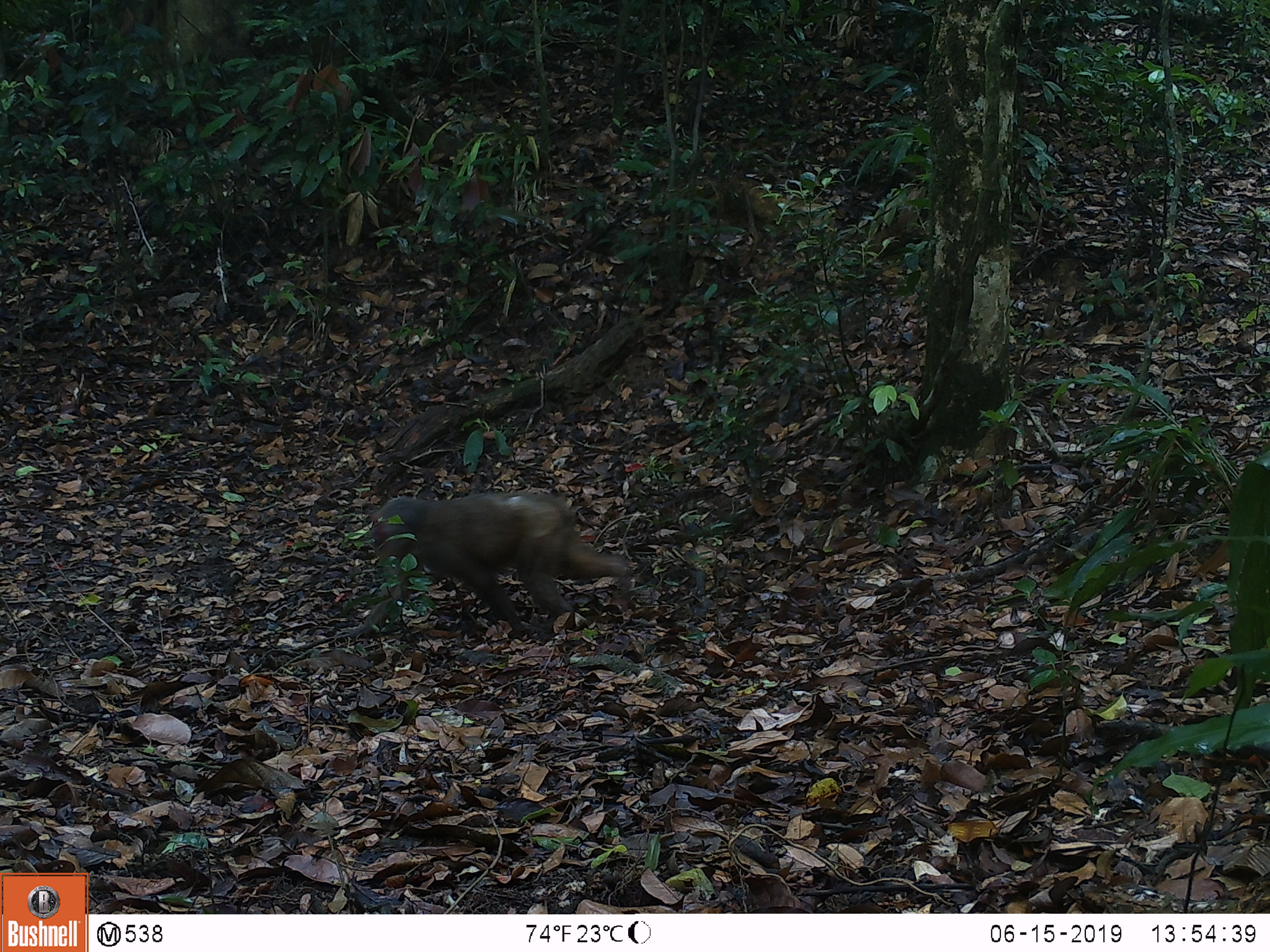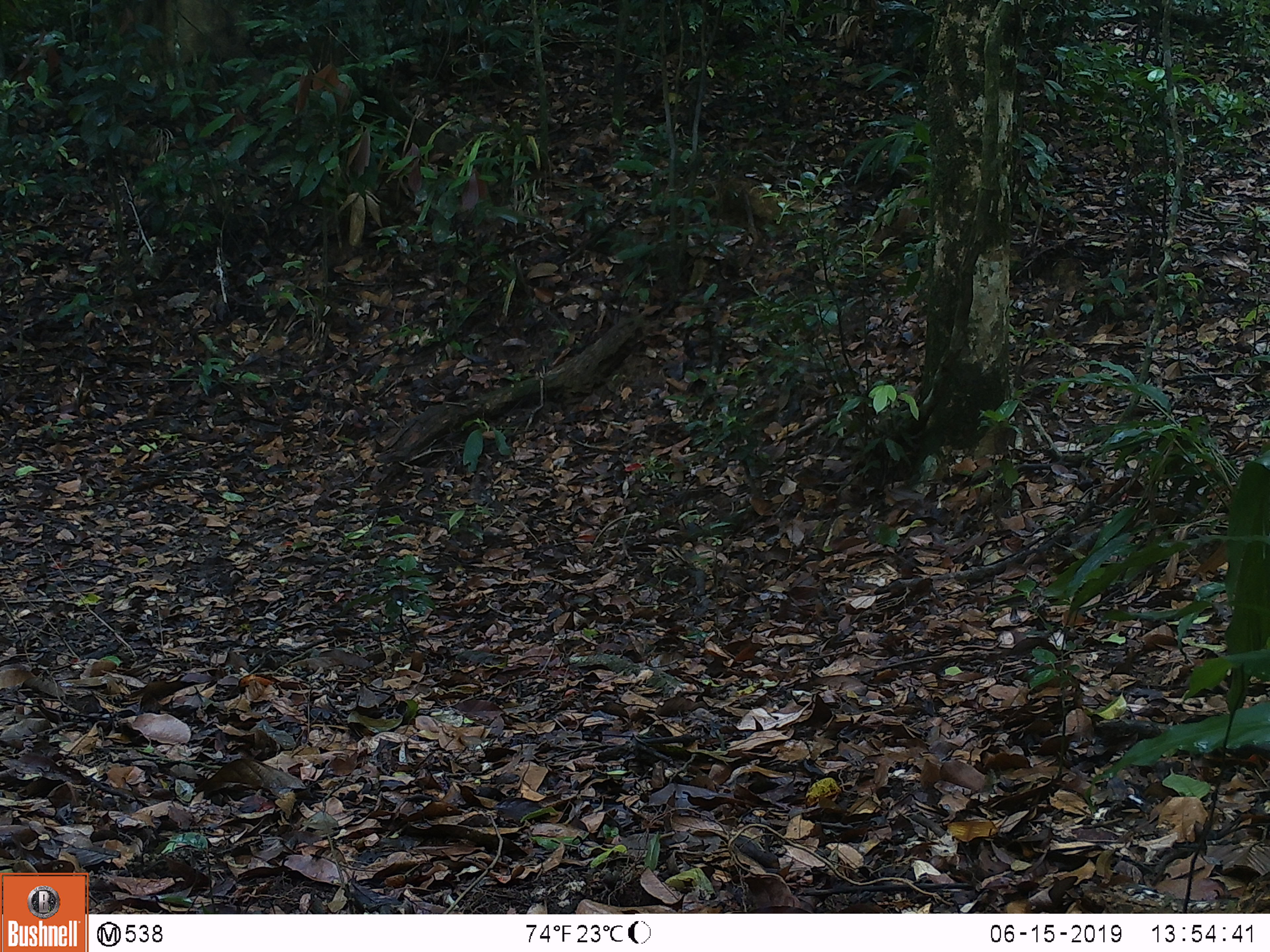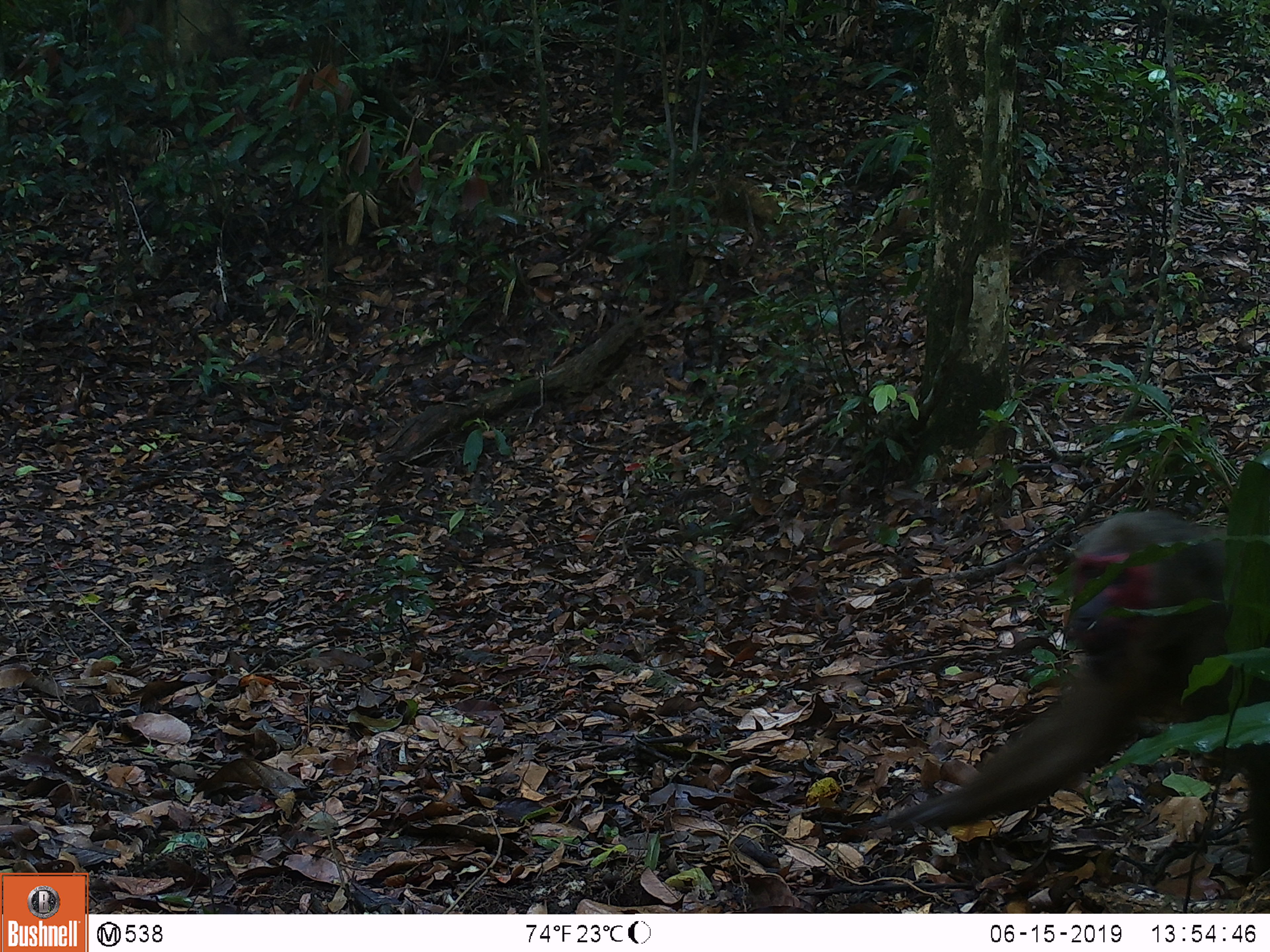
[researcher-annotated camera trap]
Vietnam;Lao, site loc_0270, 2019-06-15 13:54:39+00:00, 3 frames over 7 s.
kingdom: Animalia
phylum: Chordata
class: Mammalia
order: Primates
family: Cercopithecidae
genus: Macaca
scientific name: Macaca arctoides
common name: stump-tailed macaque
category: stump tailed macaque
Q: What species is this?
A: Stump tailed macaque (stump-tailed macaque) (Macaca arctoides).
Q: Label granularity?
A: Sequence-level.